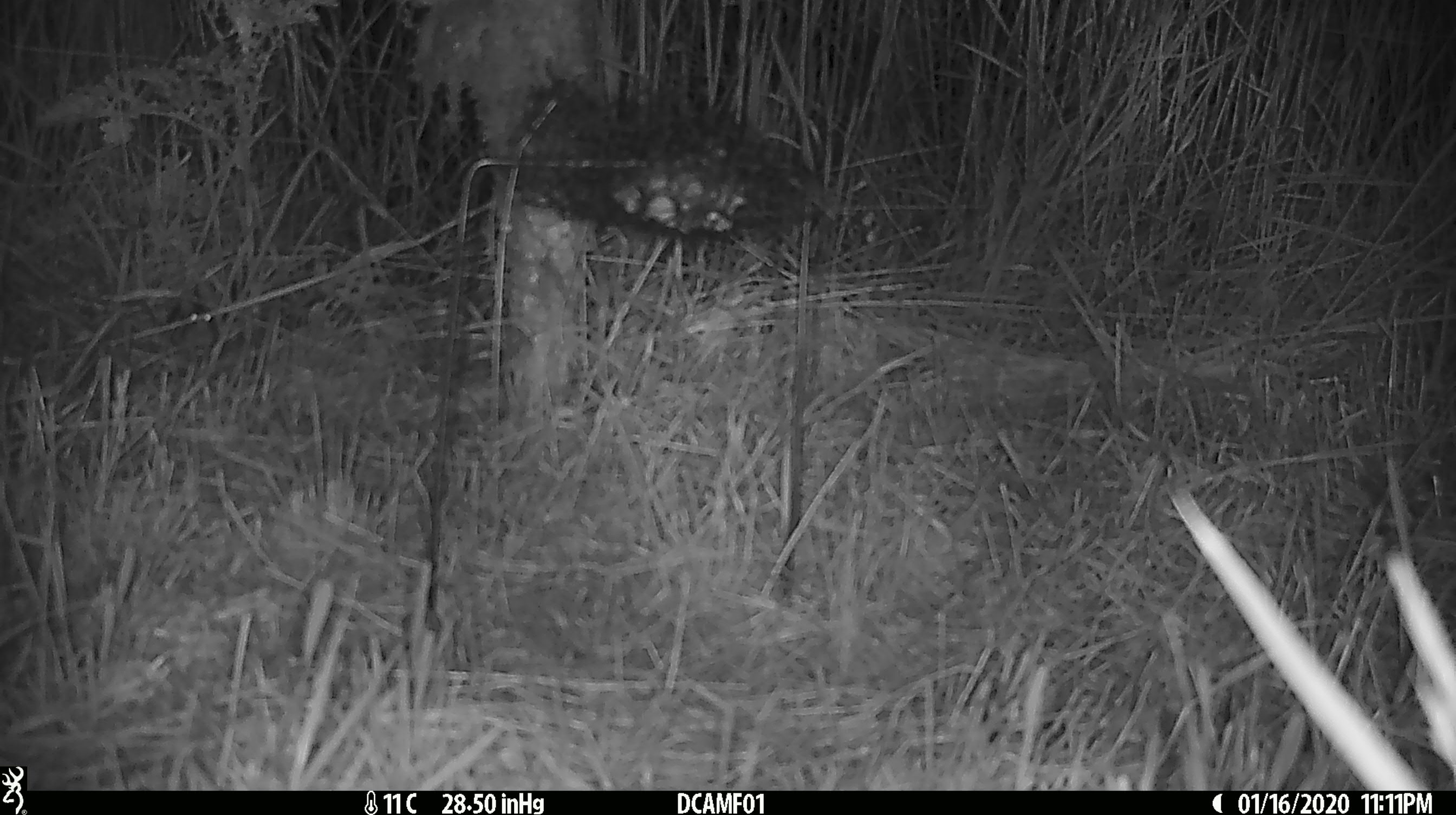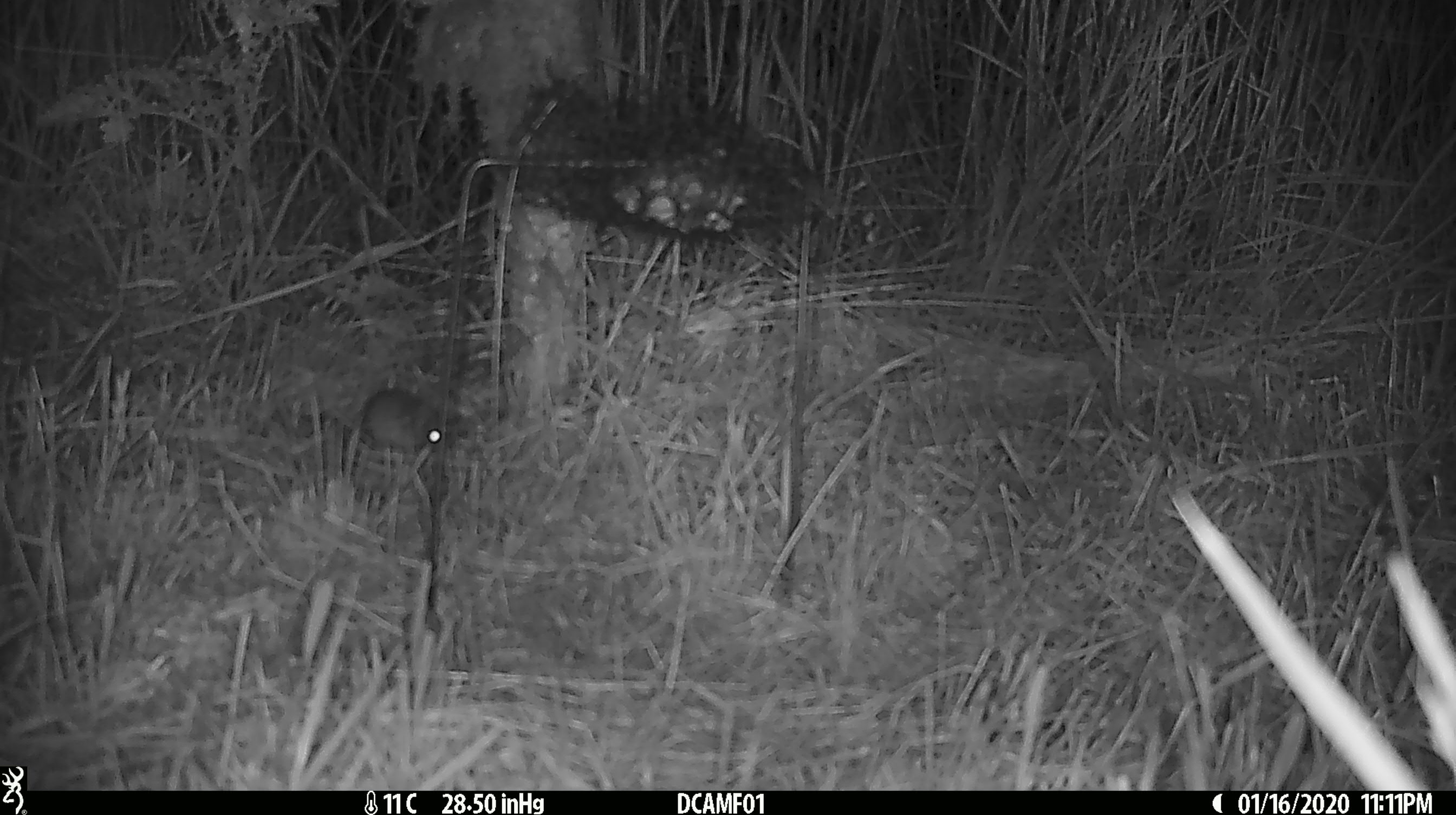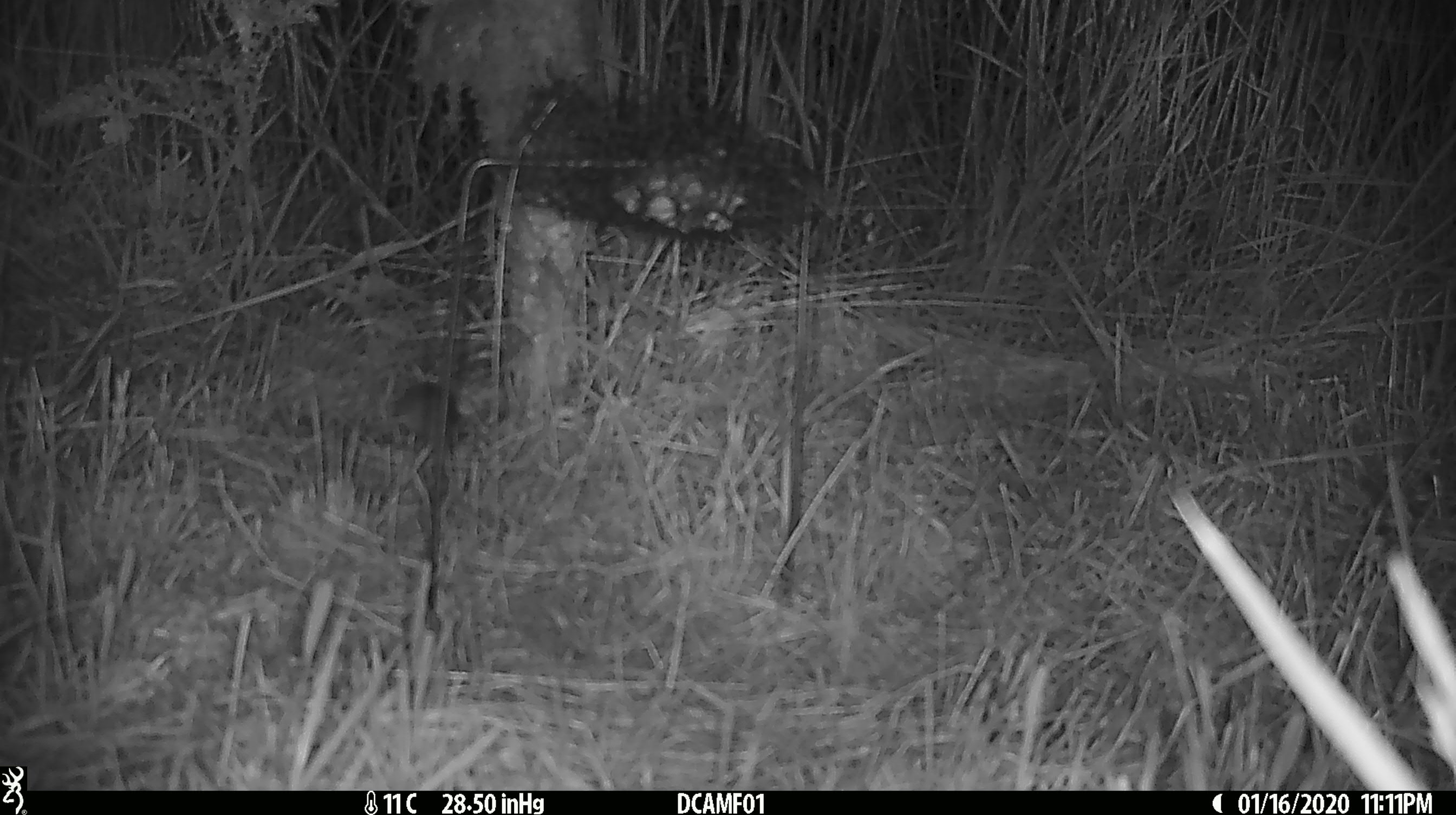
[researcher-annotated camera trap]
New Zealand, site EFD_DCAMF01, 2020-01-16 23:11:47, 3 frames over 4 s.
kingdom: Animalia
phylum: Chordata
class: Mammalia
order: Rodentia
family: Muridae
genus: Mus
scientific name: Mus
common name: mouse